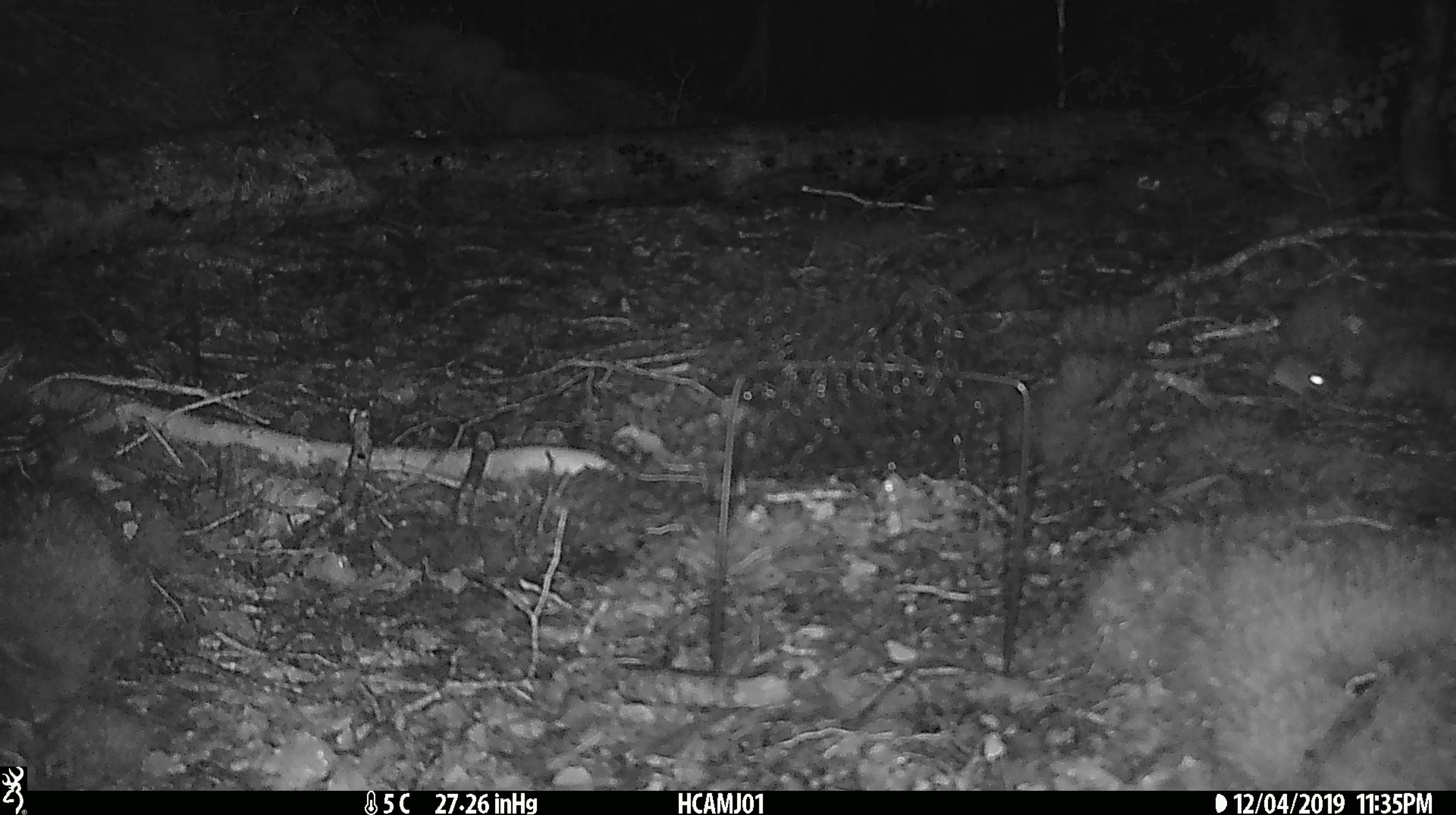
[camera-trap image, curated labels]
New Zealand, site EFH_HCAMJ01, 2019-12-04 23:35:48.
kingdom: Animalia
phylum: Chordata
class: Mammalia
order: Rodentia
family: Muridae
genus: Mus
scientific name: Mus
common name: mouse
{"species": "mouse (Mus)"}